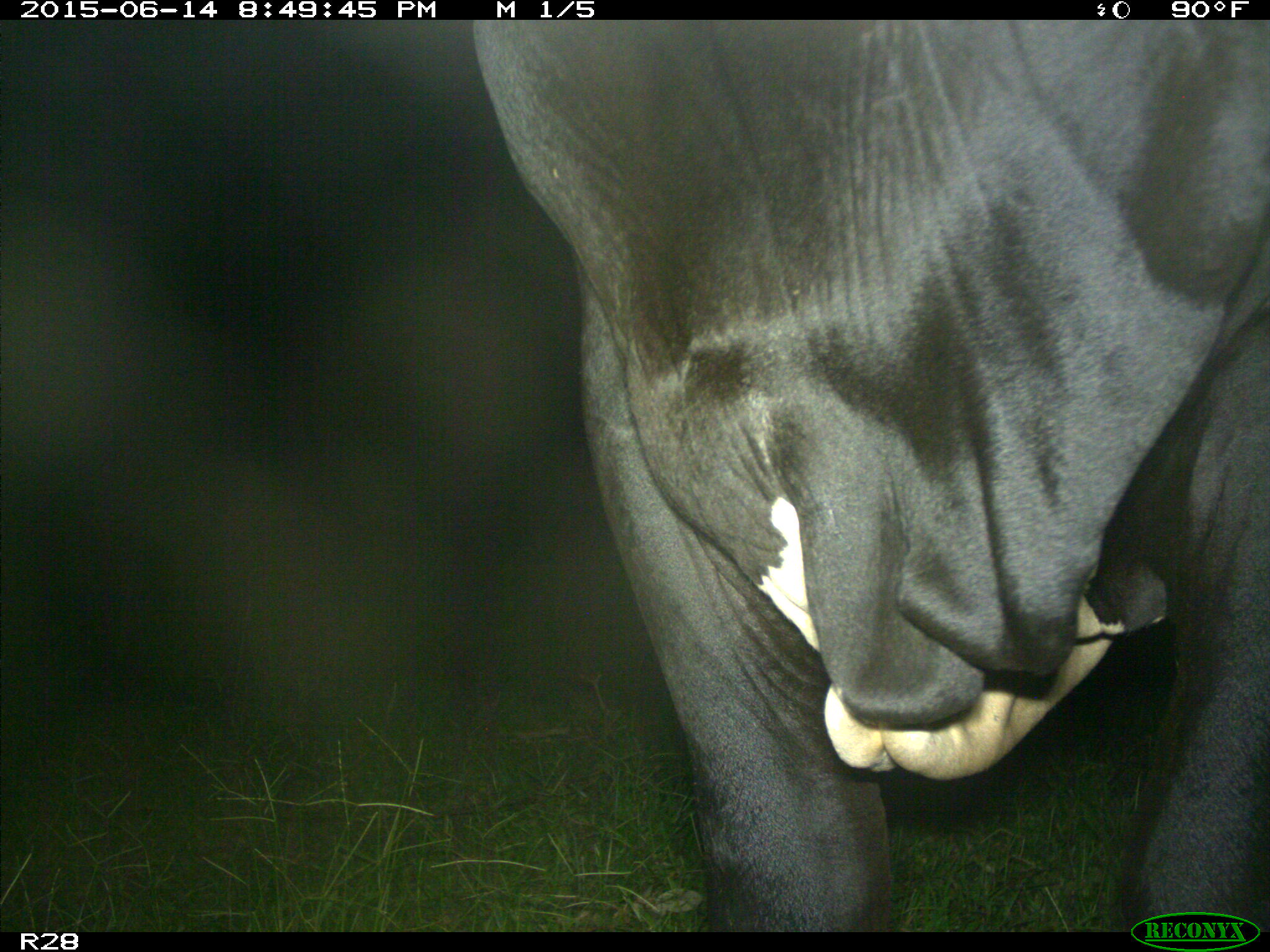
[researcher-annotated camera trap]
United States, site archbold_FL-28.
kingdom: Animalia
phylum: Chordata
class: Mammalia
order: Artiodactyla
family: Bovidae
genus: Bos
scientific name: Bos taurus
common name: domestic cow